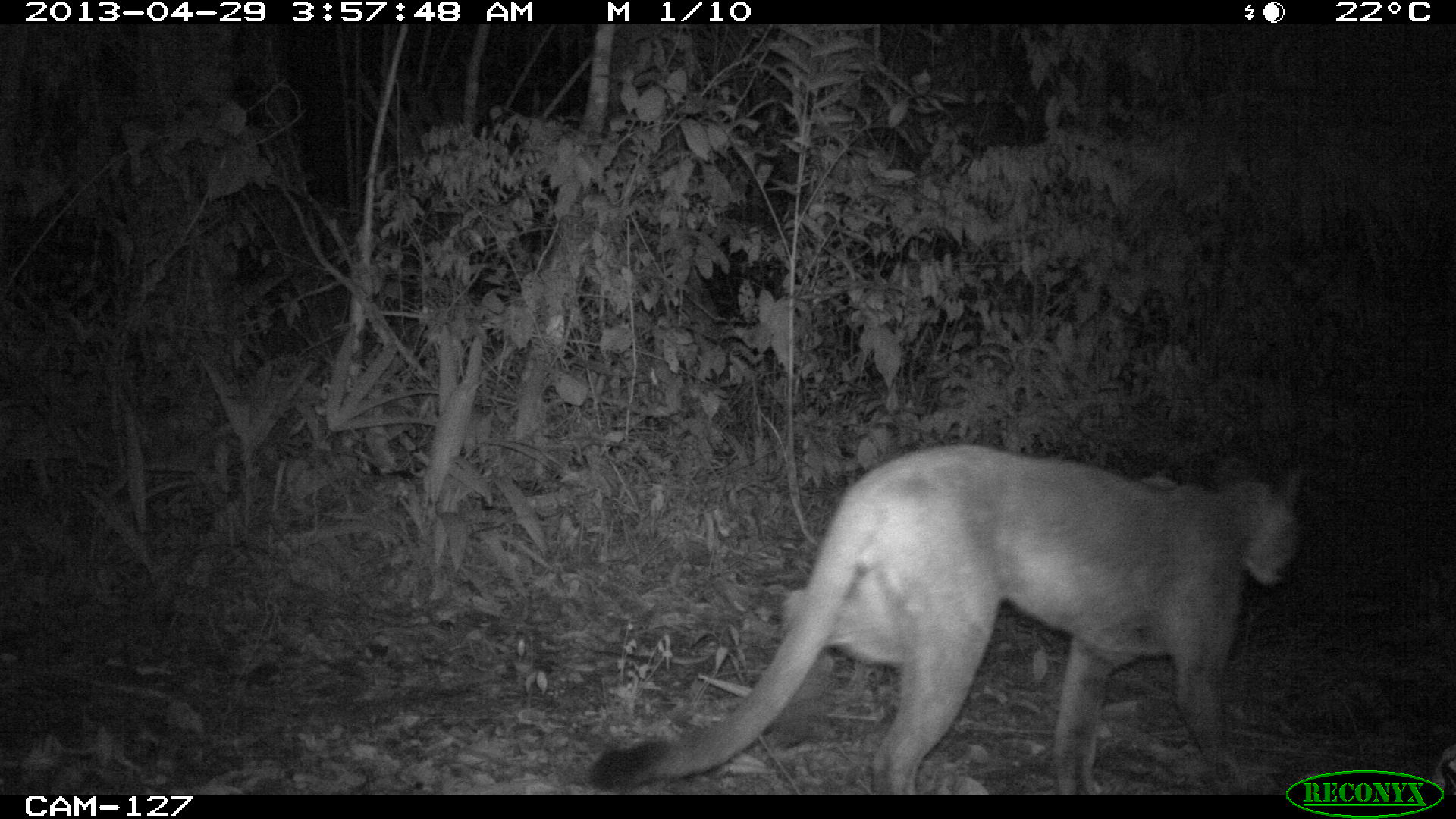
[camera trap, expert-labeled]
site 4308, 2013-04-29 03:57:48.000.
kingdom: Animalia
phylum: Chordata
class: Mammalia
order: Carnivora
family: Felidae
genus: Puma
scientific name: Puma concolor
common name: mountain lion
Puma concolor (mountain lion), count 1.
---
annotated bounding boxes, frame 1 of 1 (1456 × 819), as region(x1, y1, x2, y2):
puma concolor: region(582, 440, 1305, 791)